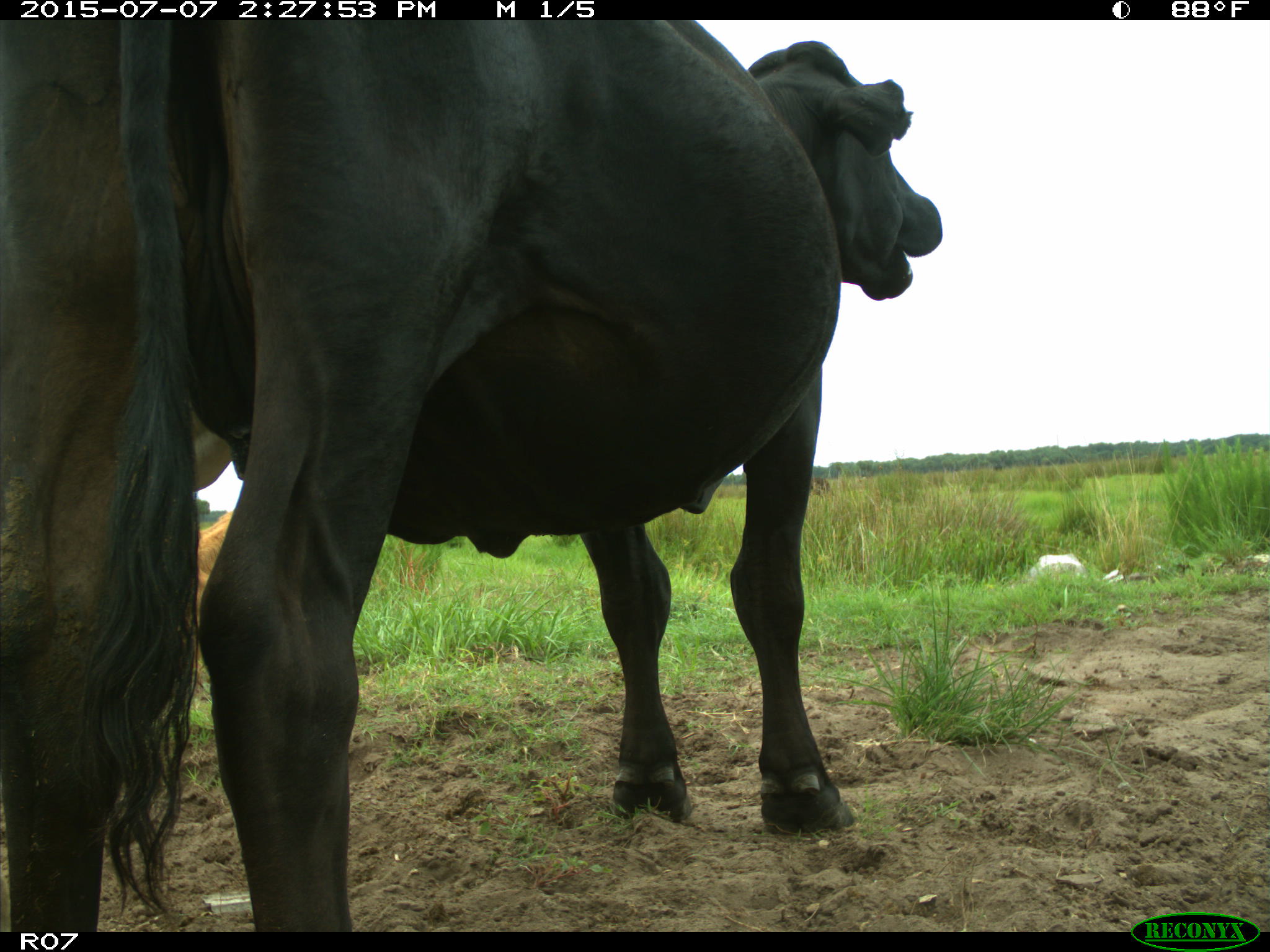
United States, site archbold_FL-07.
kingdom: Animalia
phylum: Chordata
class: Mammalia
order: Artiodactyla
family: Bovidae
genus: Bos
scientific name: Bos taurus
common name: domestic cow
Bos taurus (domestic cow).